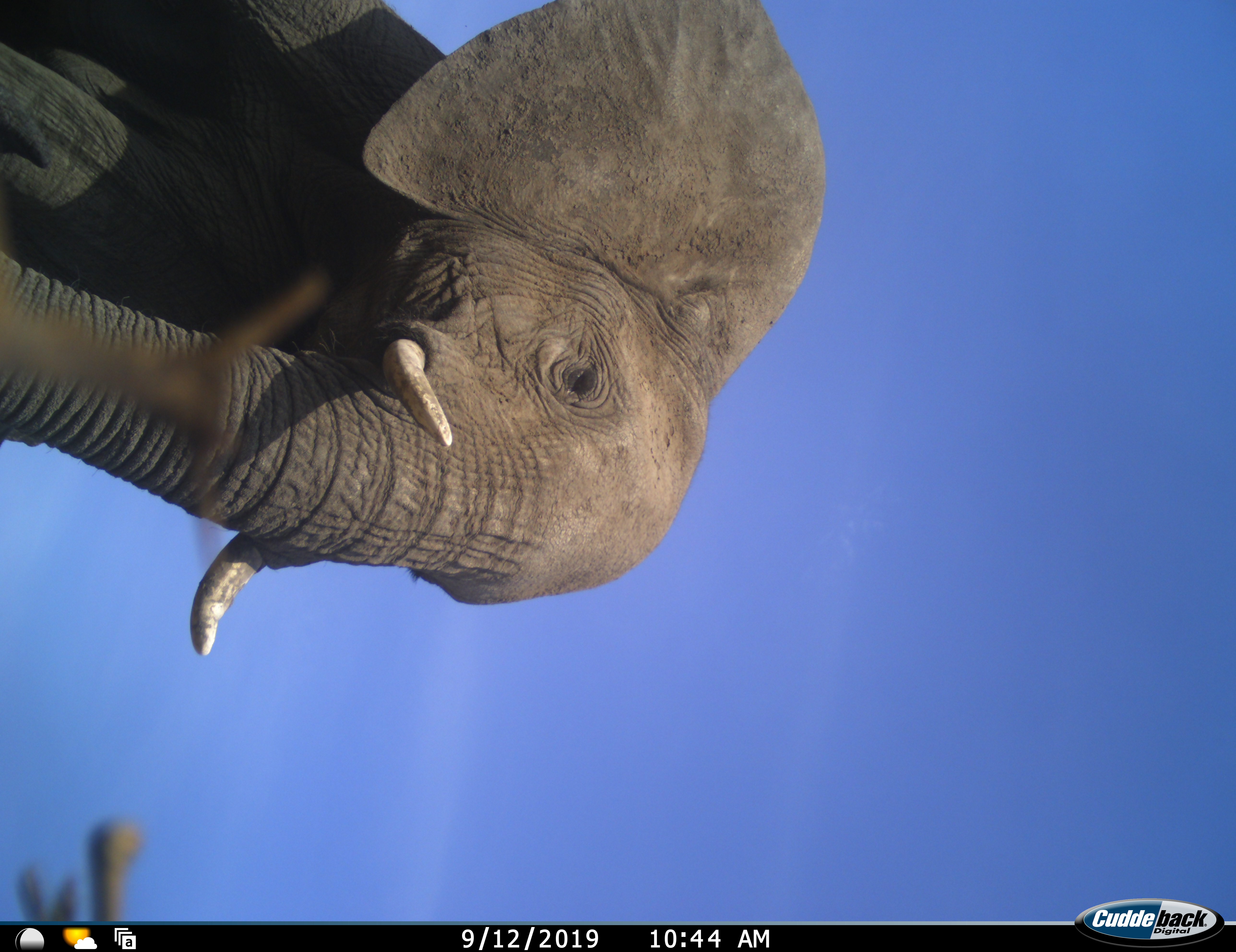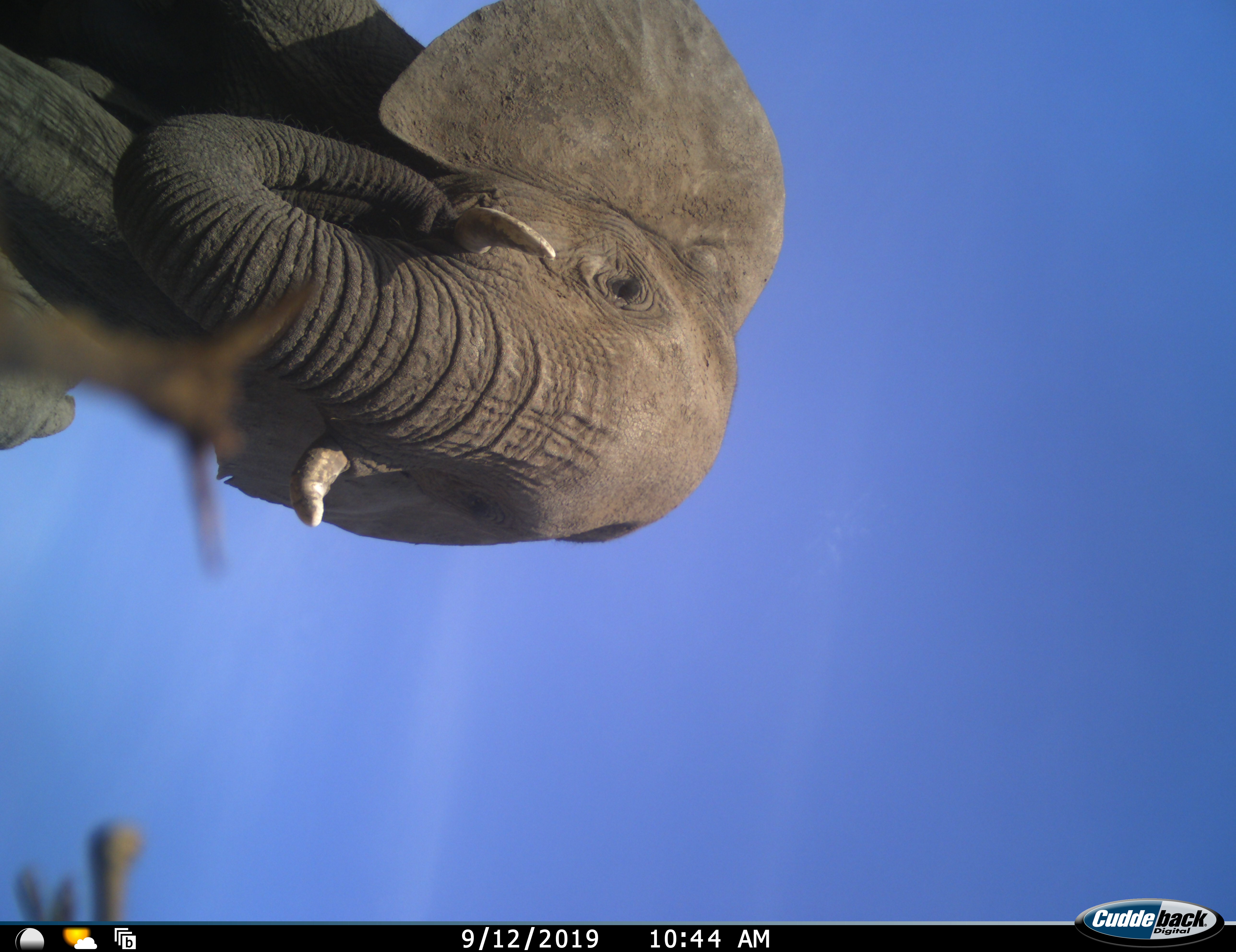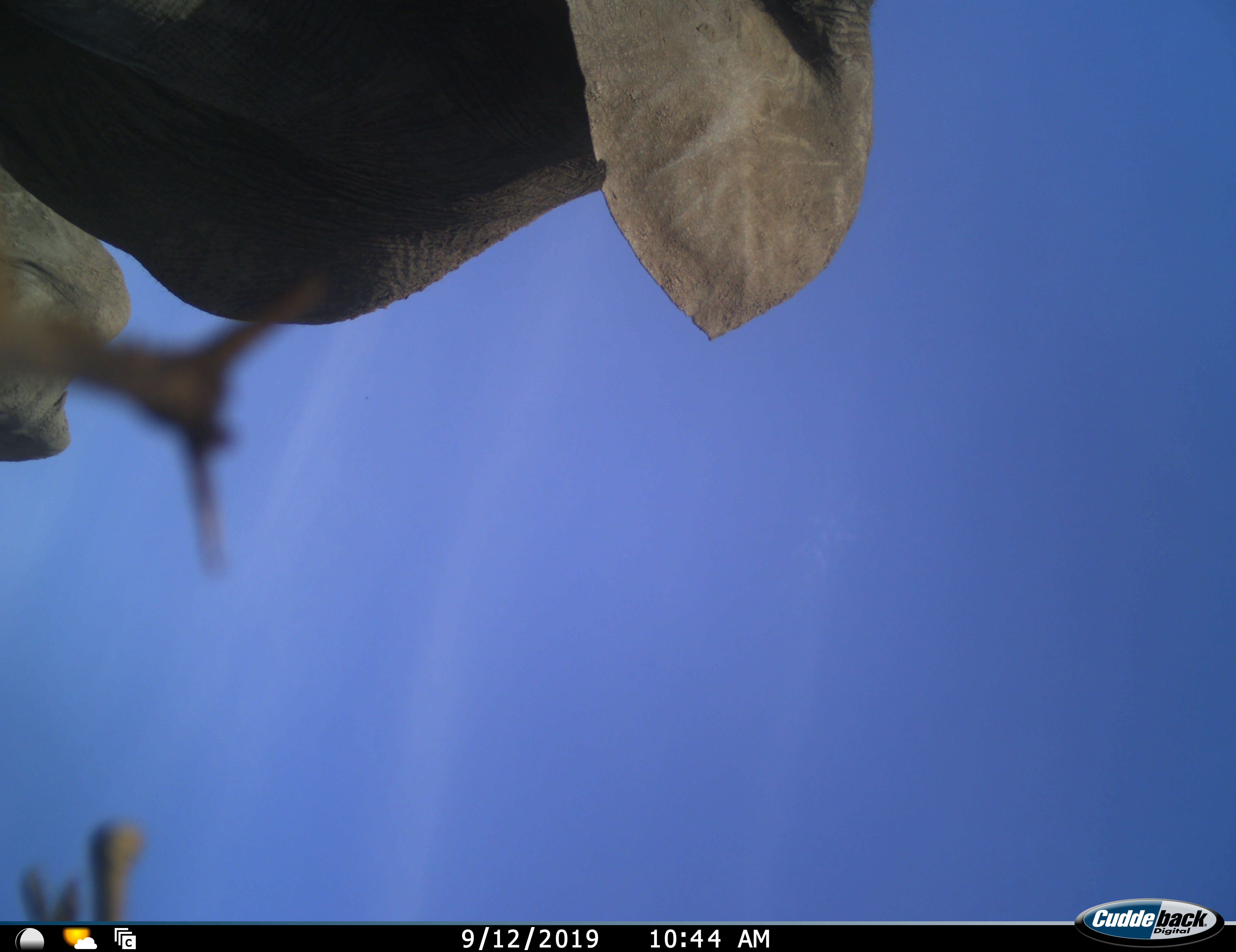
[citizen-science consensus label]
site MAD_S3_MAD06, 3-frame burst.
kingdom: Animalia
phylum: Chordata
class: Mammalia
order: Proboscidea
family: Elephantidae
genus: Loxodonta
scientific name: Loxodonta africana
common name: african bush elephant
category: elephant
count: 1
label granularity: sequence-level